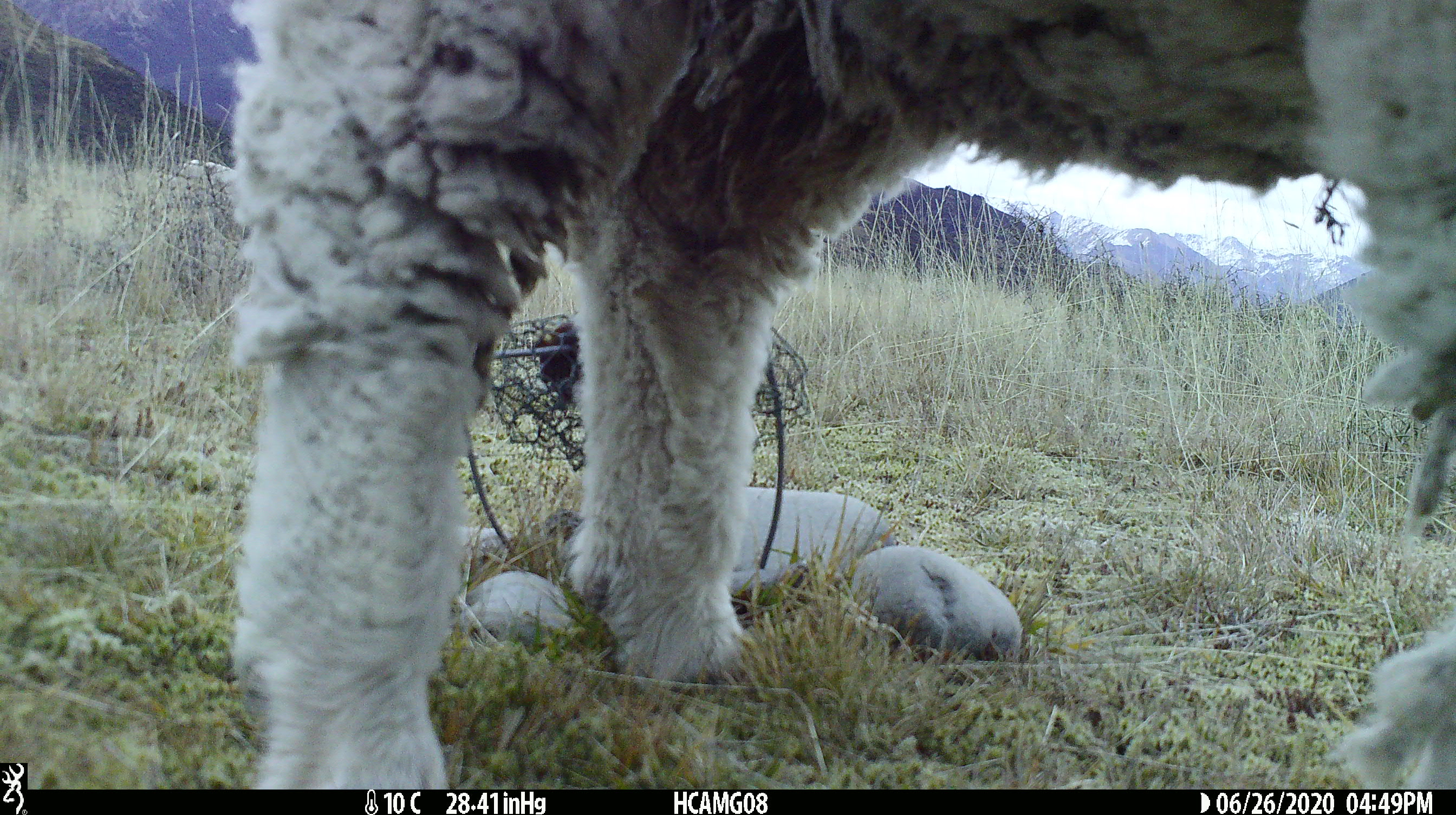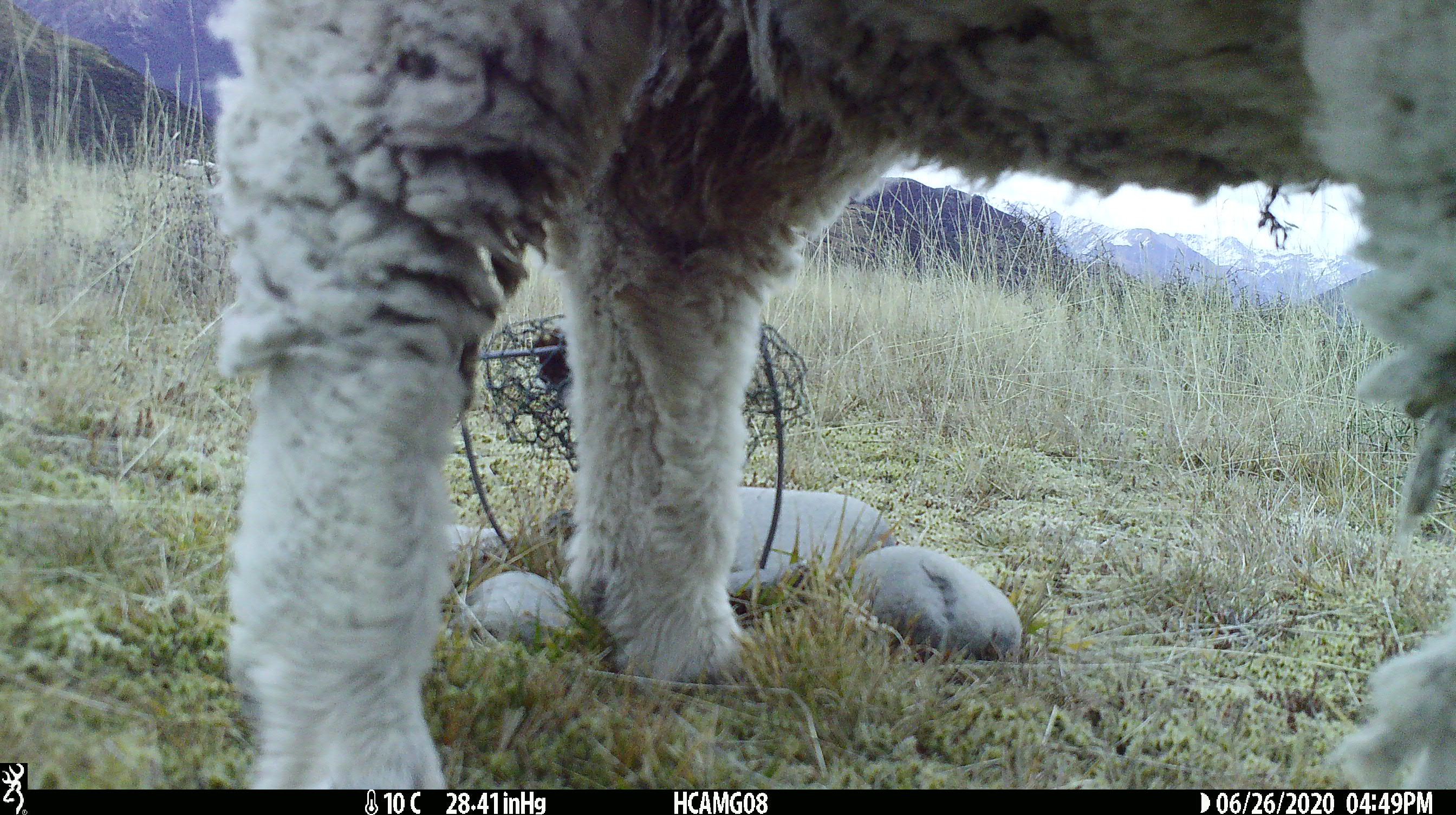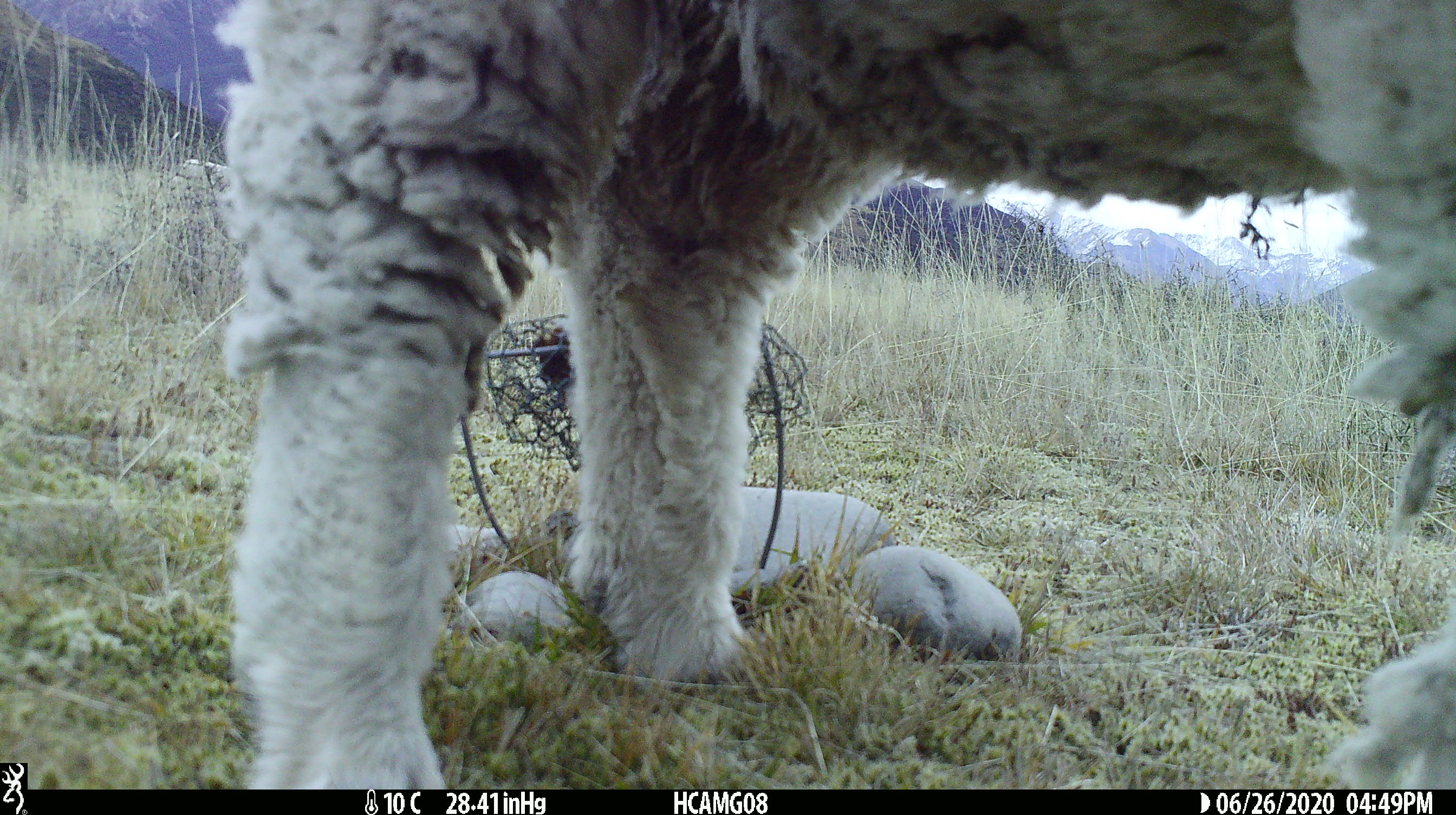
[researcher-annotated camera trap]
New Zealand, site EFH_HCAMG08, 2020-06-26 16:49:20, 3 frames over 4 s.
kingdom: Animalia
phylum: Chordata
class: Mammalia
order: Artiodactyla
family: Bovidae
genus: Ovis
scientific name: Ovis aries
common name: domestic sheep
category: sheep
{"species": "sheep (domestic sheep) (Ovis aries)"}